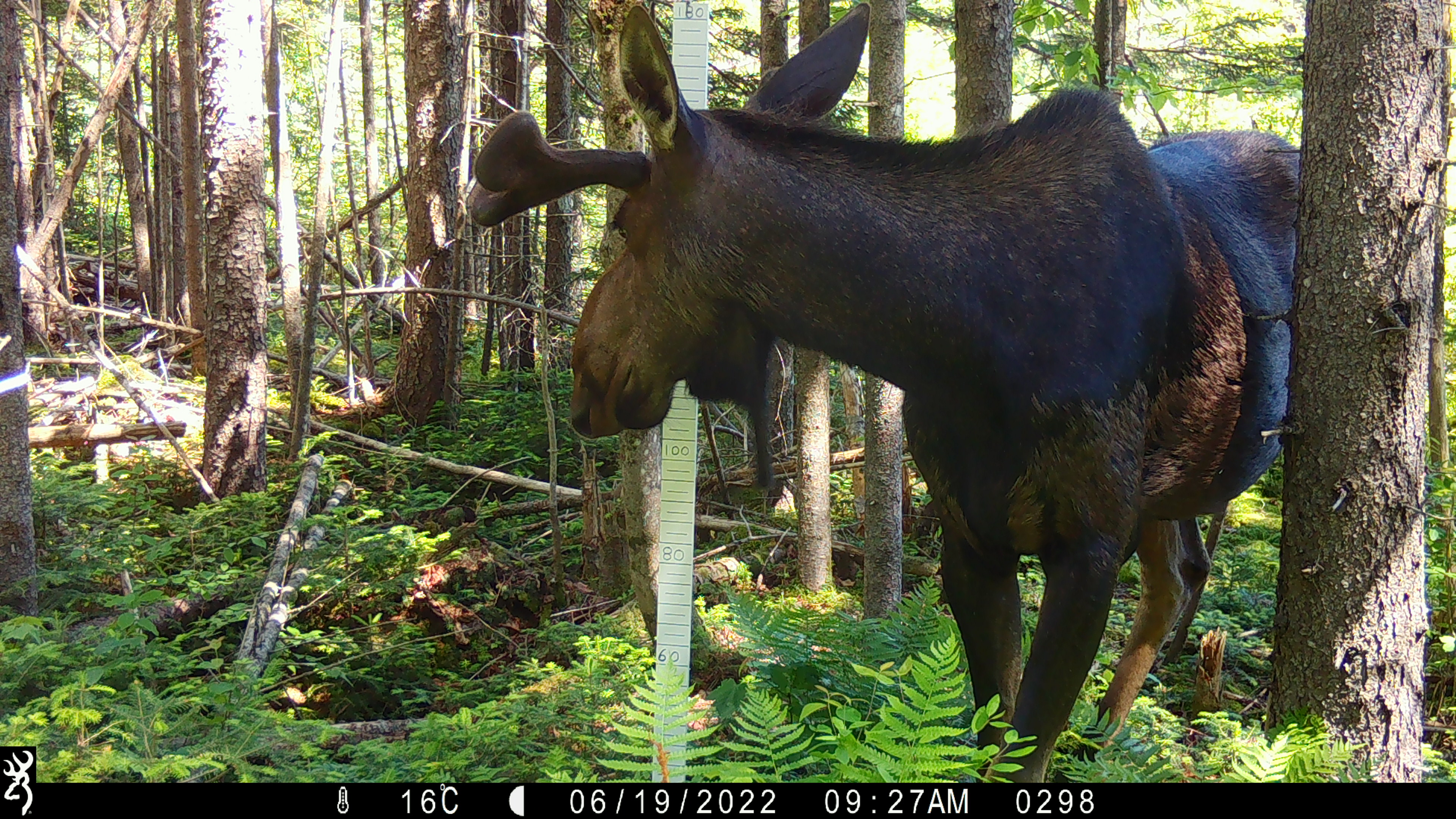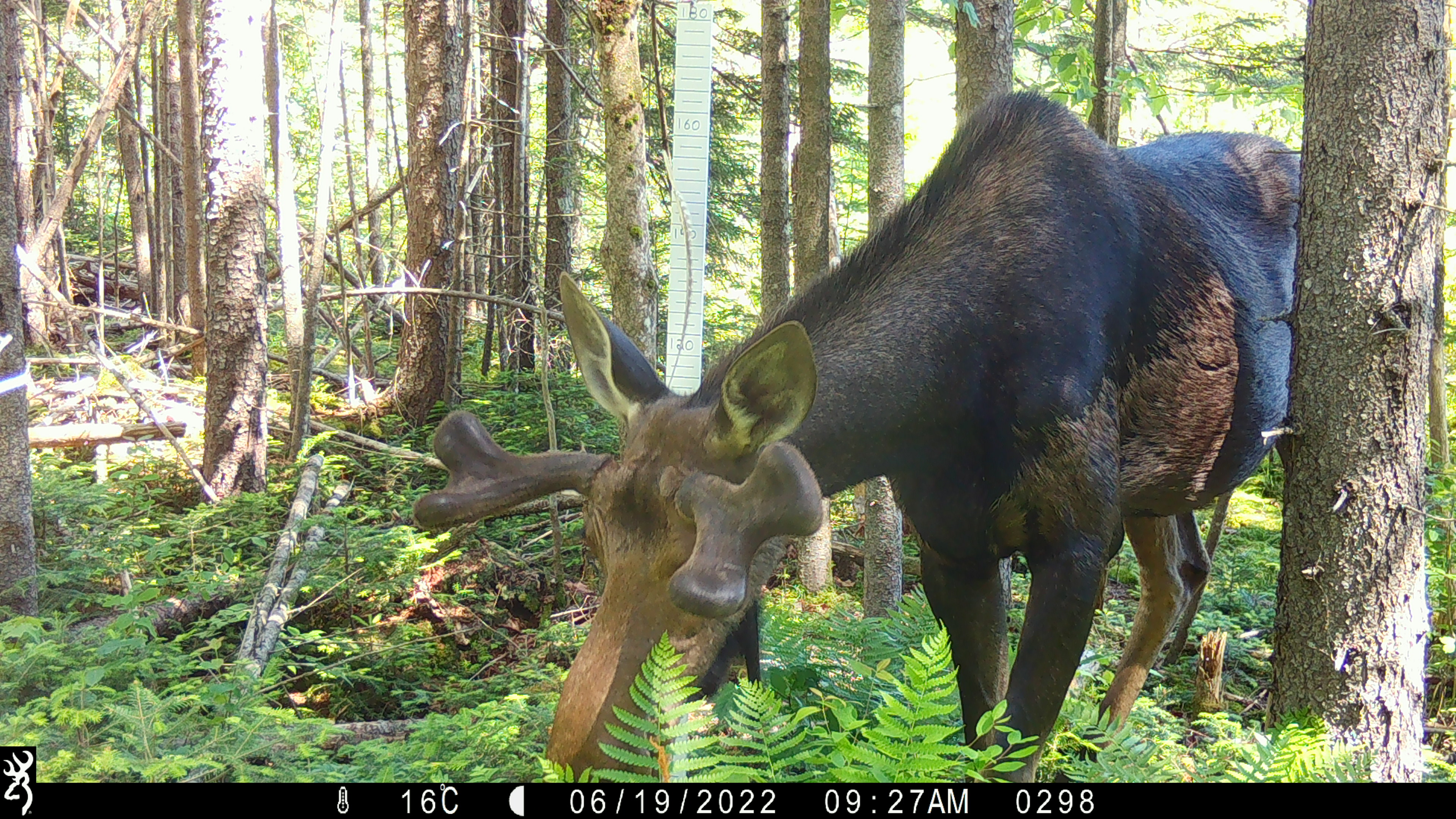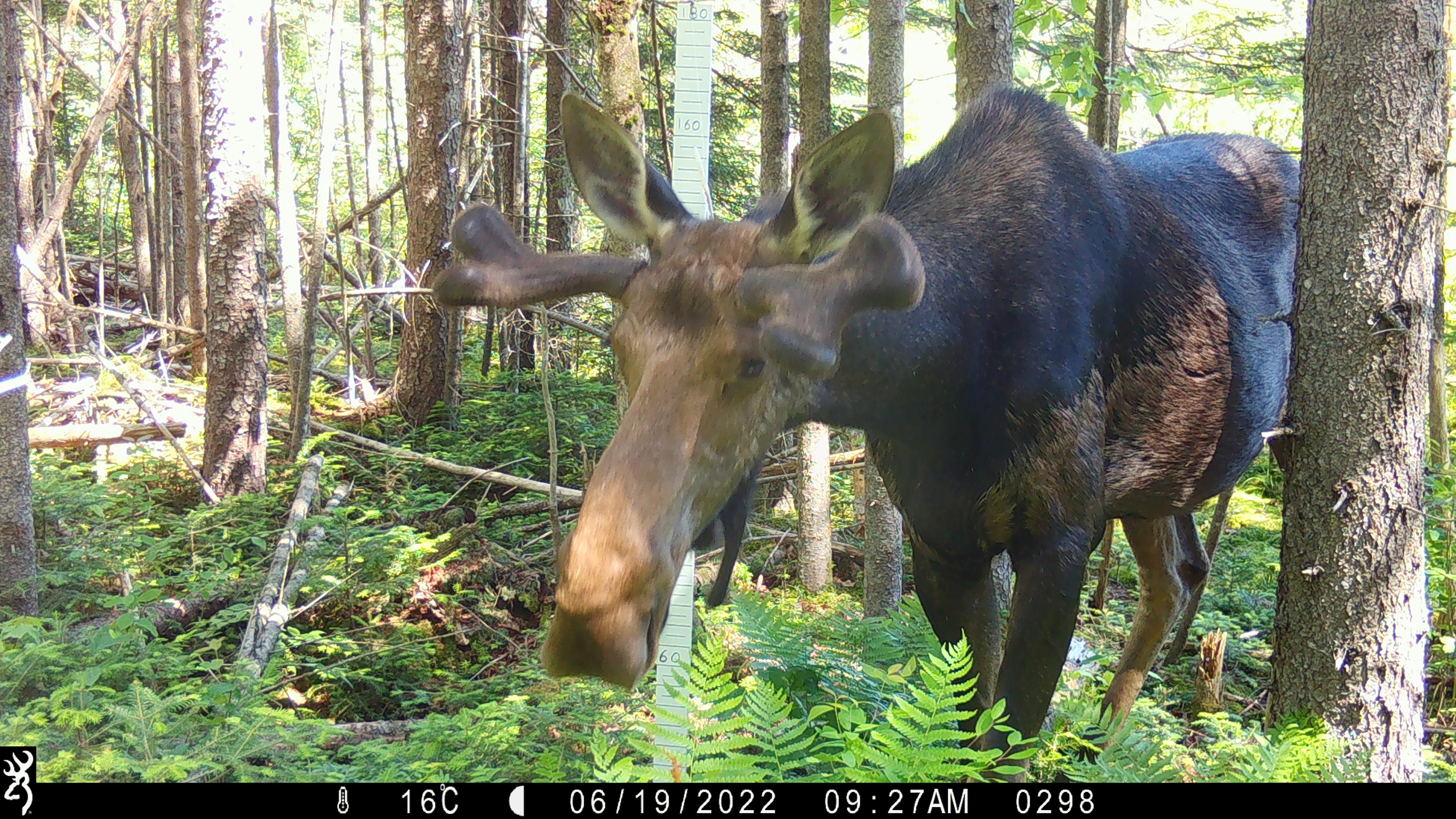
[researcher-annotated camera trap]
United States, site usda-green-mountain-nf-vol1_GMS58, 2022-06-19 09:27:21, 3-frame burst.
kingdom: Animalia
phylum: Chordata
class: Mammalia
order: Artiodactyla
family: Cervidae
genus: Alces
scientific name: Alces alces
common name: moose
Moose (Alces alces).